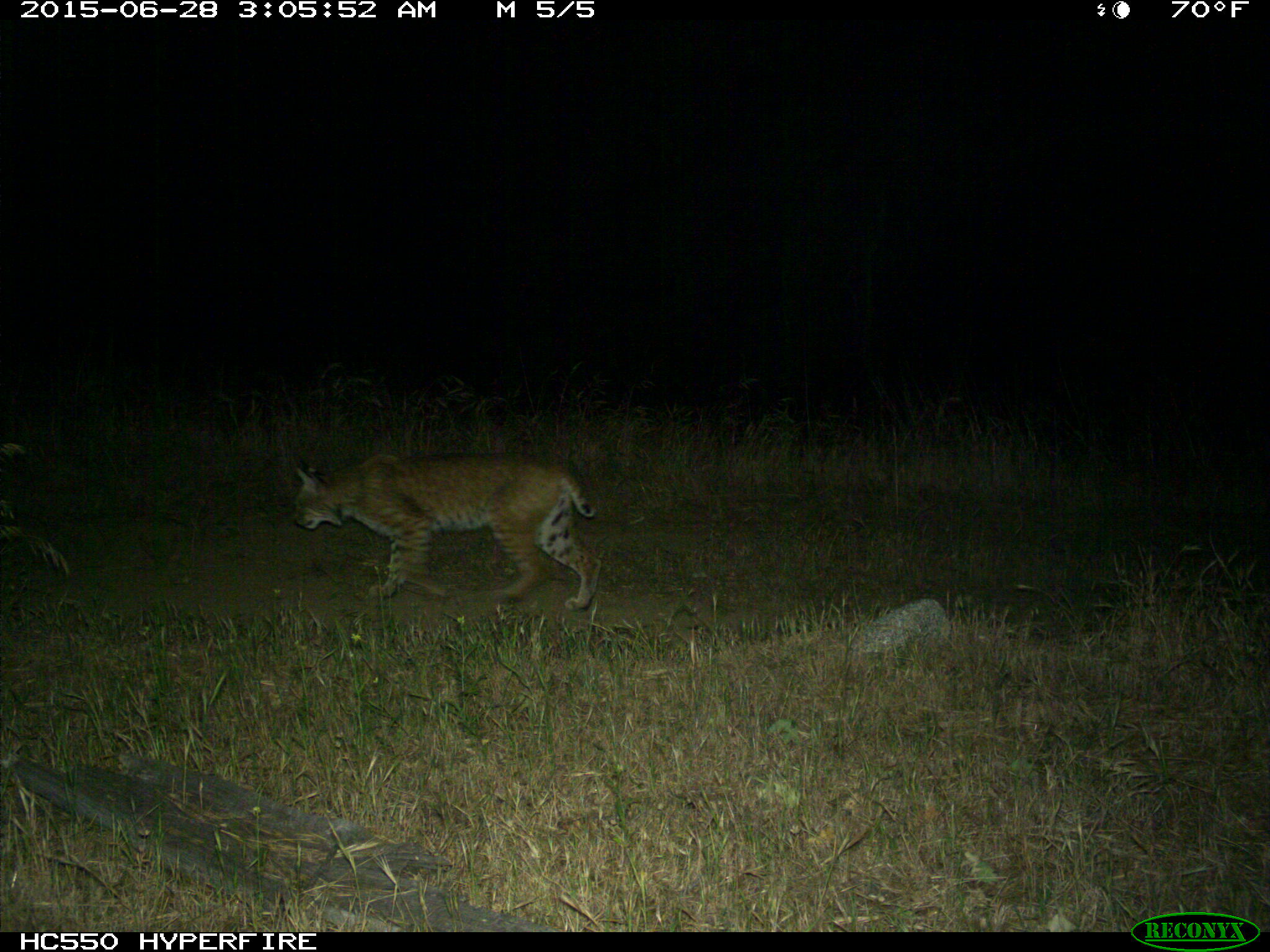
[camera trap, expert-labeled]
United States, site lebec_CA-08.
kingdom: Animalia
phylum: Chordata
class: Mammalia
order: Carnivora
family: Felidae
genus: Lynx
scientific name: Lynx rufus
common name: bobcat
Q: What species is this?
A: Lynx rufus (bobcat).